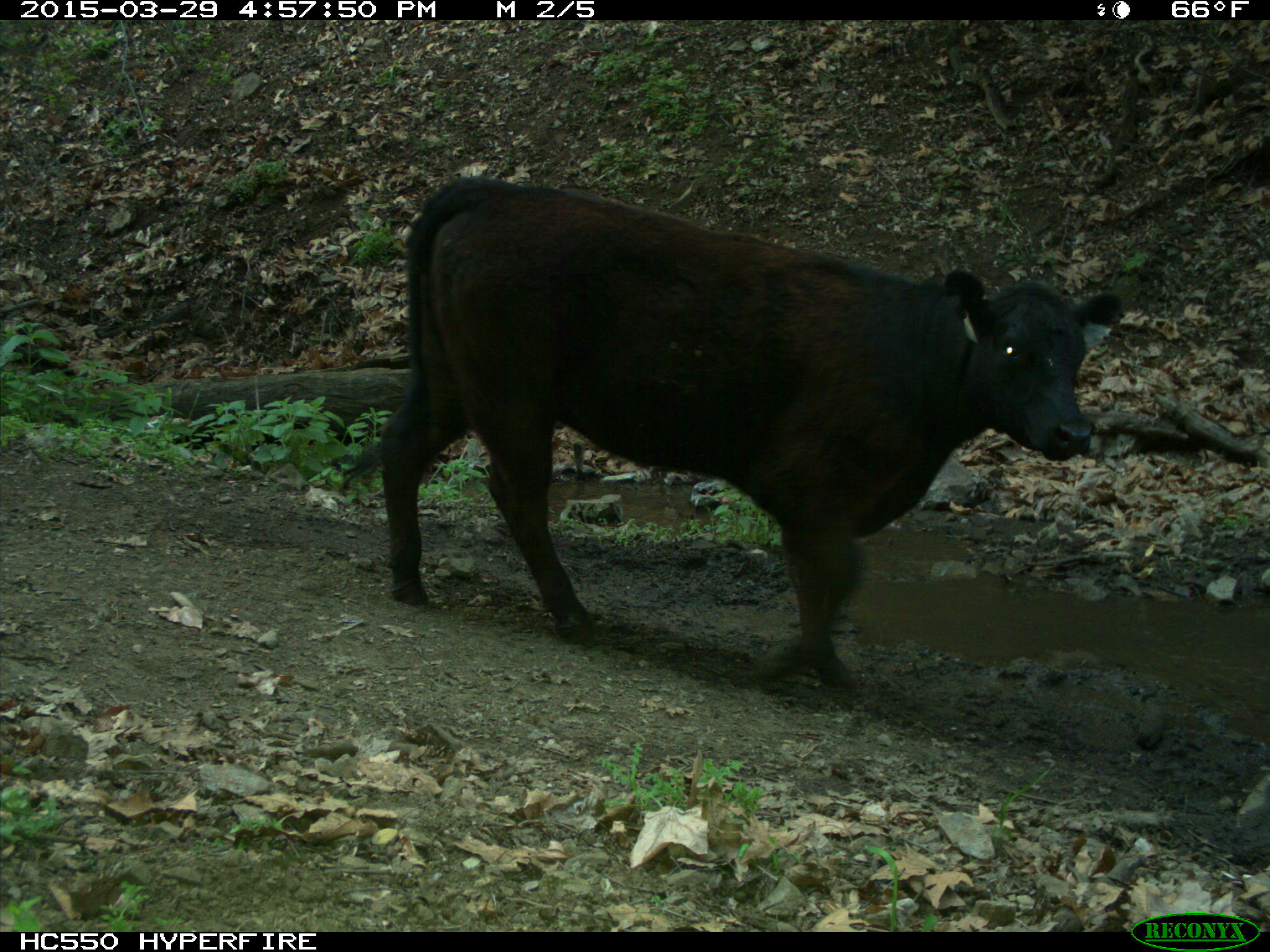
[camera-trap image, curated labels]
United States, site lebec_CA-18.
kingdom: Animalia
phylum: Chordata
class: Mammalia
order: Artiodactyla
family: Bovidae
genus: Bos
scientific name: Bos taurus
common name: domestic cow